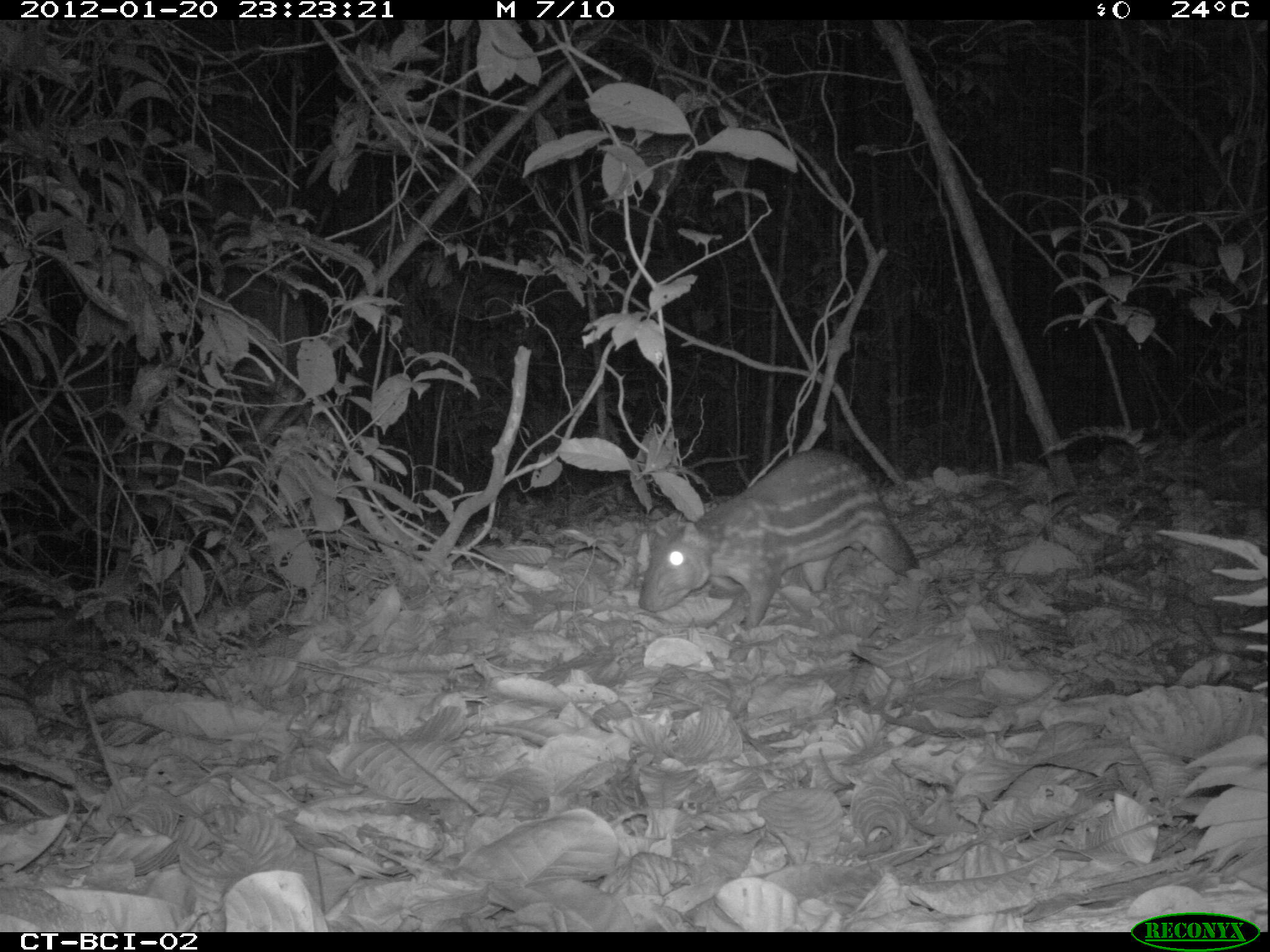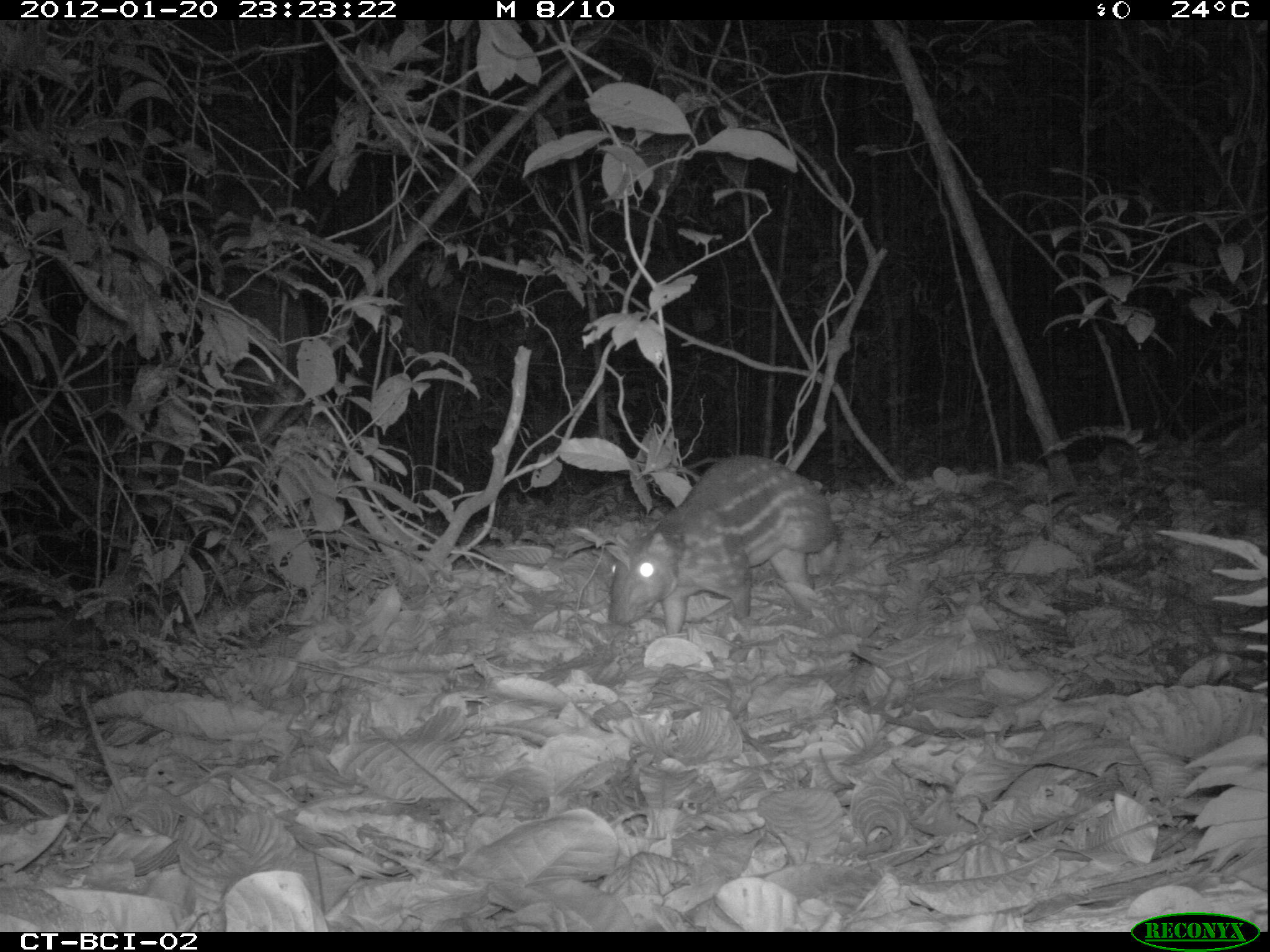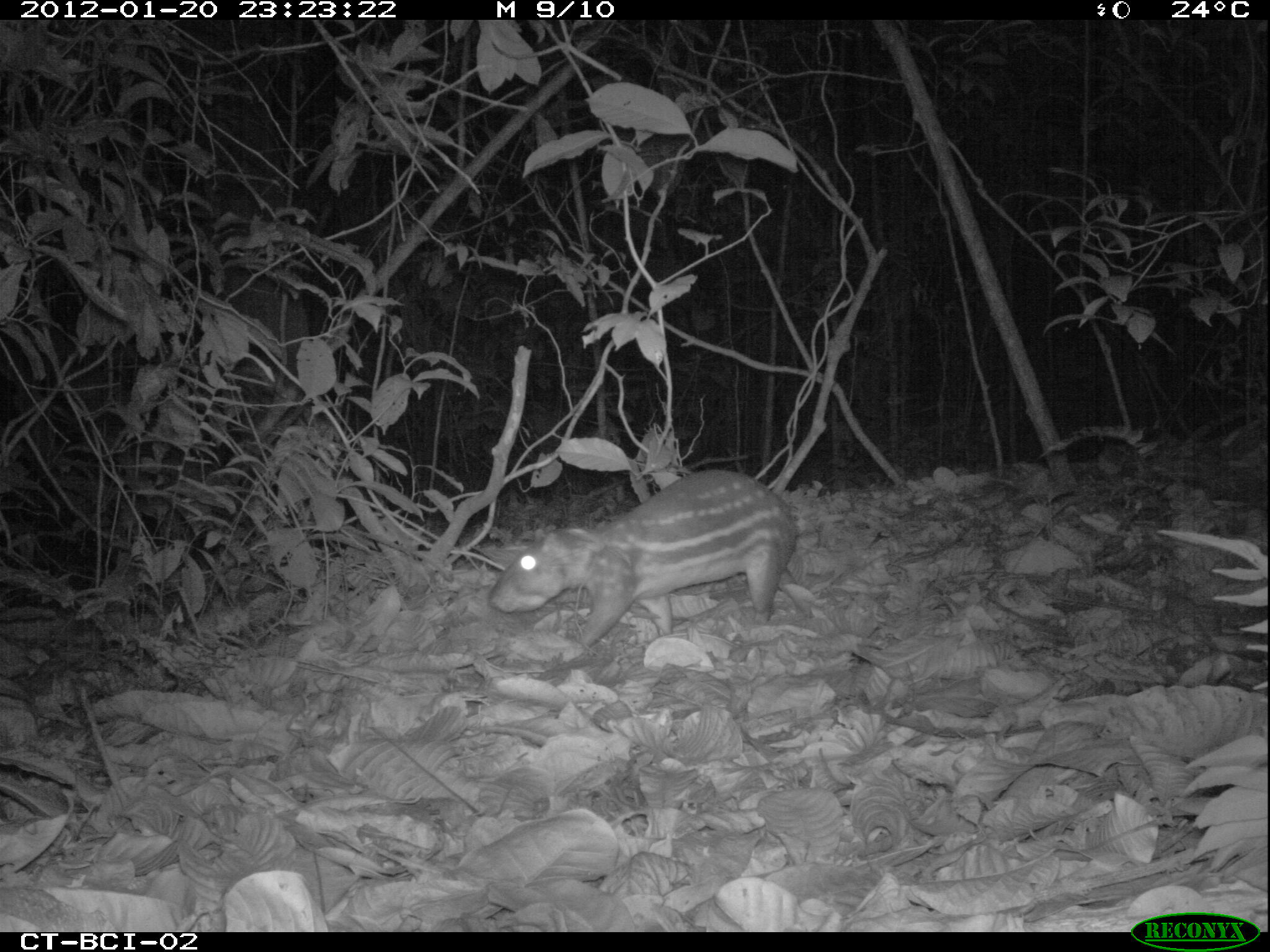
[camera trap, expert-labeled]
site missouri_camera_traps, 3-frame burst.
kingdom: Animalia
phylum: Chordata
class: Mammalia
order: Rodentia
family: Cuniculidae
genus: Cuniculus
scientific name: Cuniculus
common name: paca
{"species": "paca (Cuniculus)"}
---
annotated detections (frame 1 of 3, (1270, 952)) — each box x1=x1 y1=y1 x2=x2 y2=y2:
paca: x1=613 y1=443 x2=932 y2=636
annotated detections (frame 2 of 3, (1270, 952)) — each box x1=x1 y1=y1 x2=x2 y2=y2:
paca: x1=602 y1=451 x2=850 y2=645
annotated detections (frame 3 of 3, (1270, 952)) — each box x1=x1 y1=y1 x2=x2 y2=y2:
paca: x1=473 y1=454 x2=824 y2=638